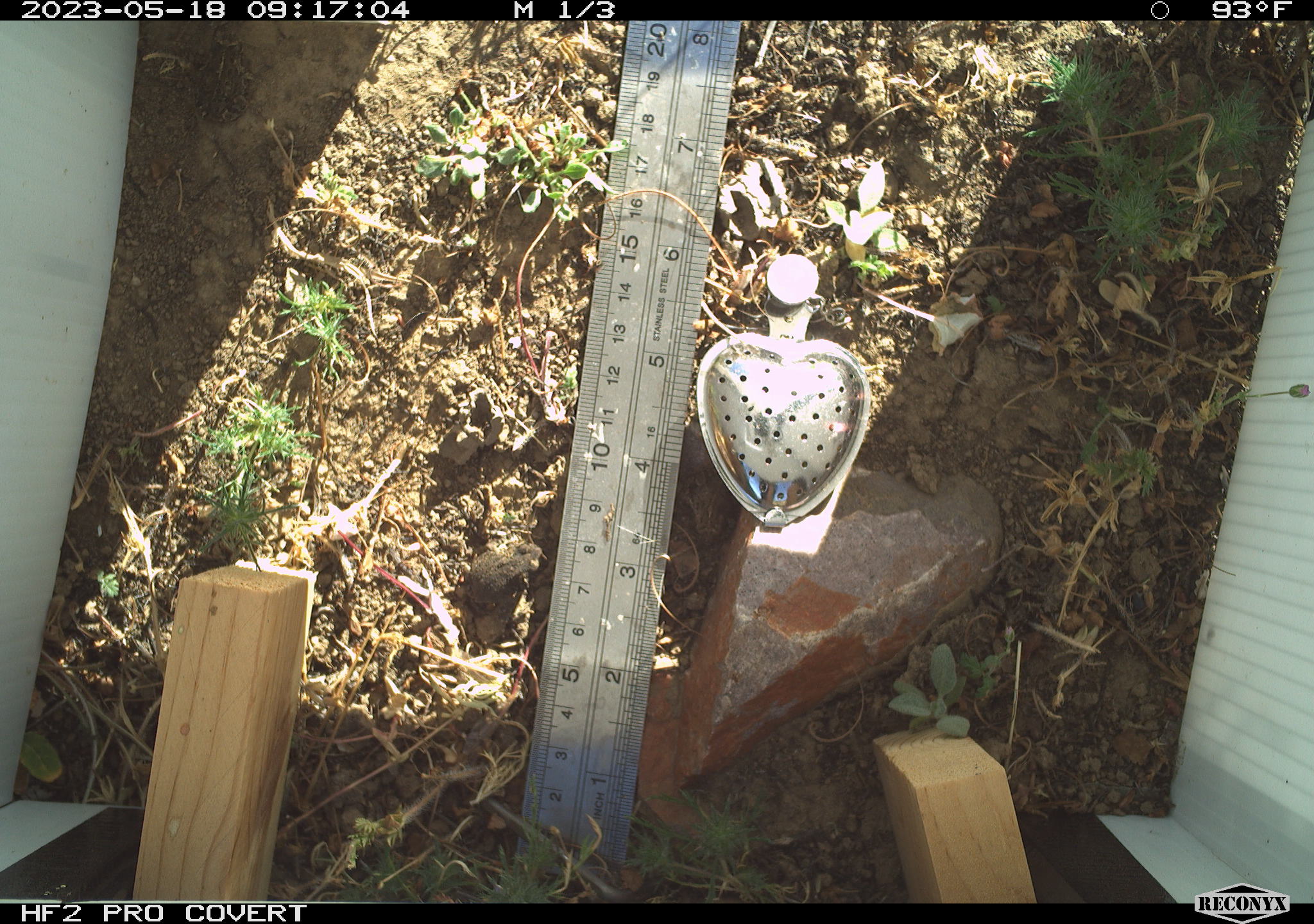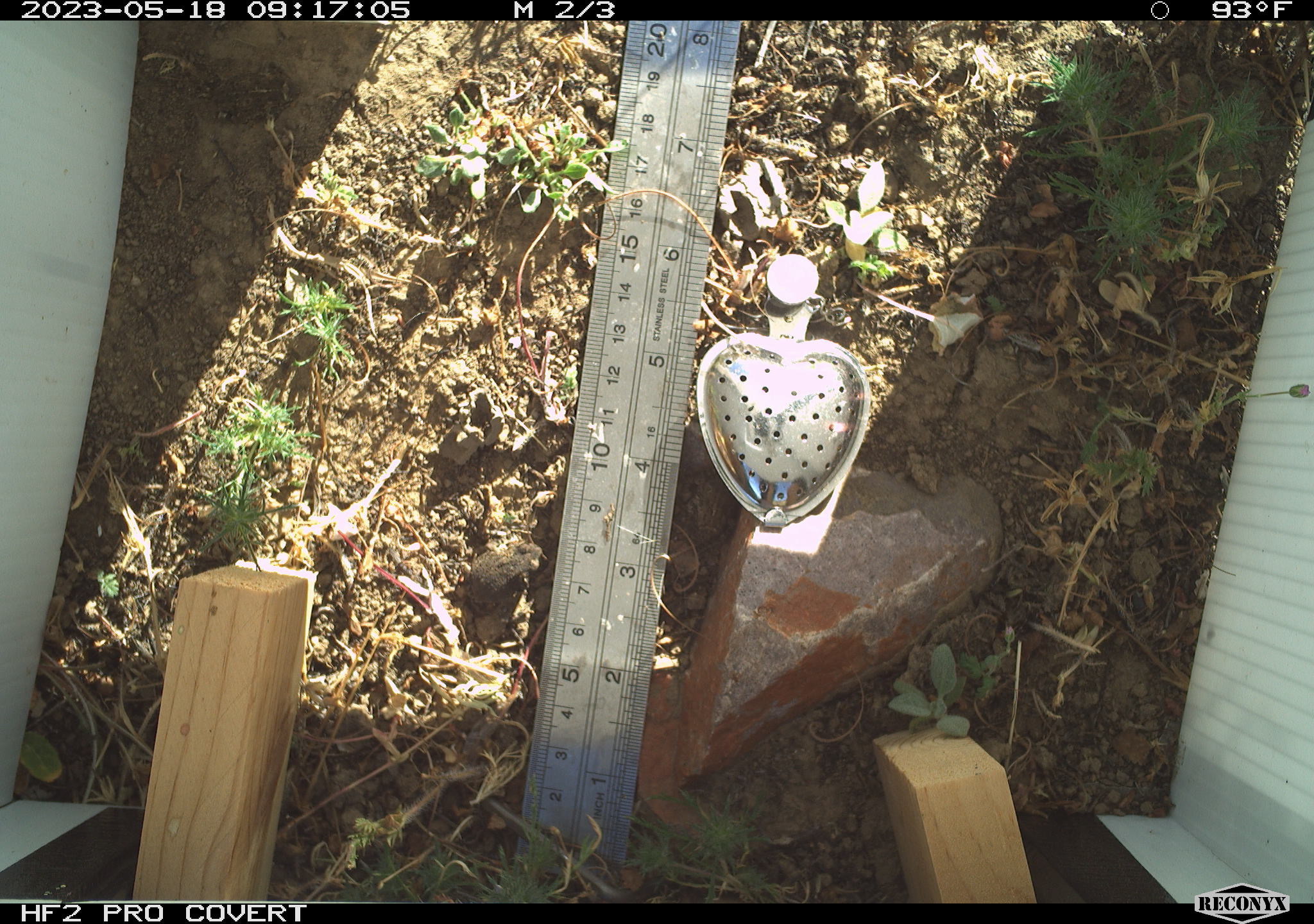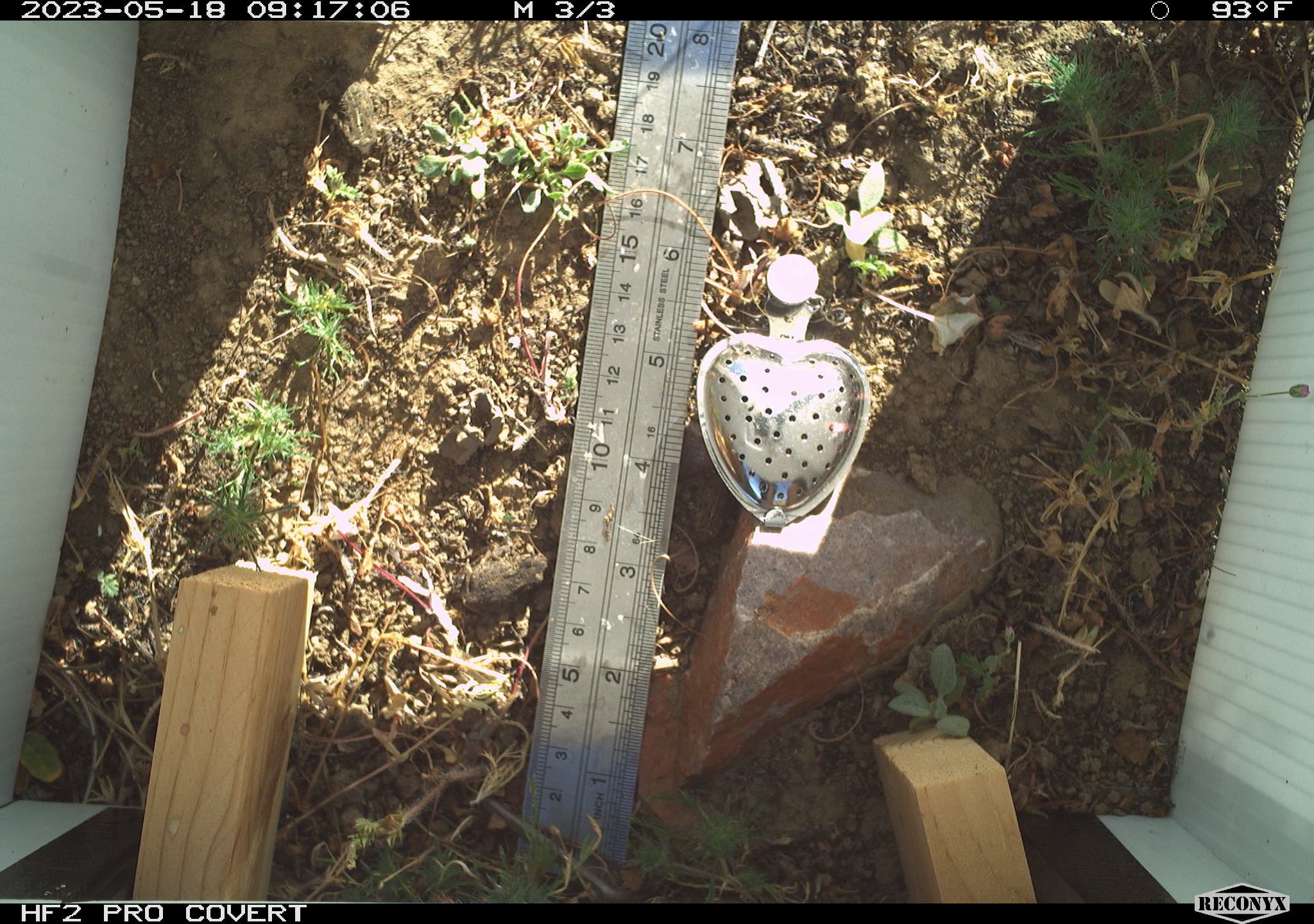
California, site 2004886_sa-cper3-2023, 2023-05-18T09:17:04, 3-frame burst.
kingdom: Animalia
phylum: Chordata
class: Amphibia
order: Anura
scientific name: Anura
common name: frogs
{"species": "frogs (Anura)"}